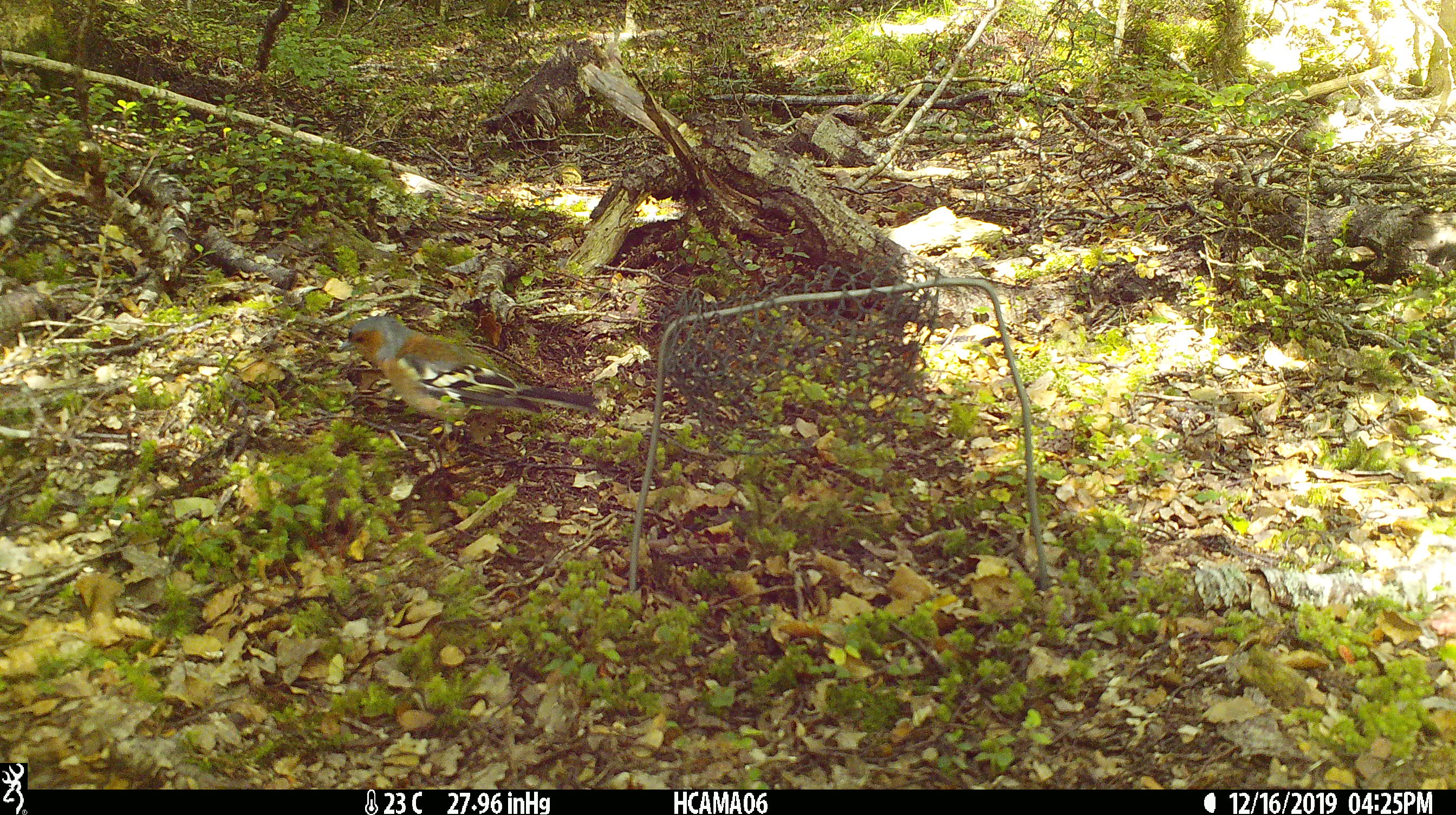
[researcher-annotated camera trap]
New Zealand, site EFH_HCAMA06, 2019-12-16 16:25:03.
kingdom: Animalia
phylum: Chordata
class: Aves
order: Passeriformes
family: Fringillidae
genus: Fringilla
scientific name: Fringilla coelebs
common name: common chaffinch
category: chaffinch